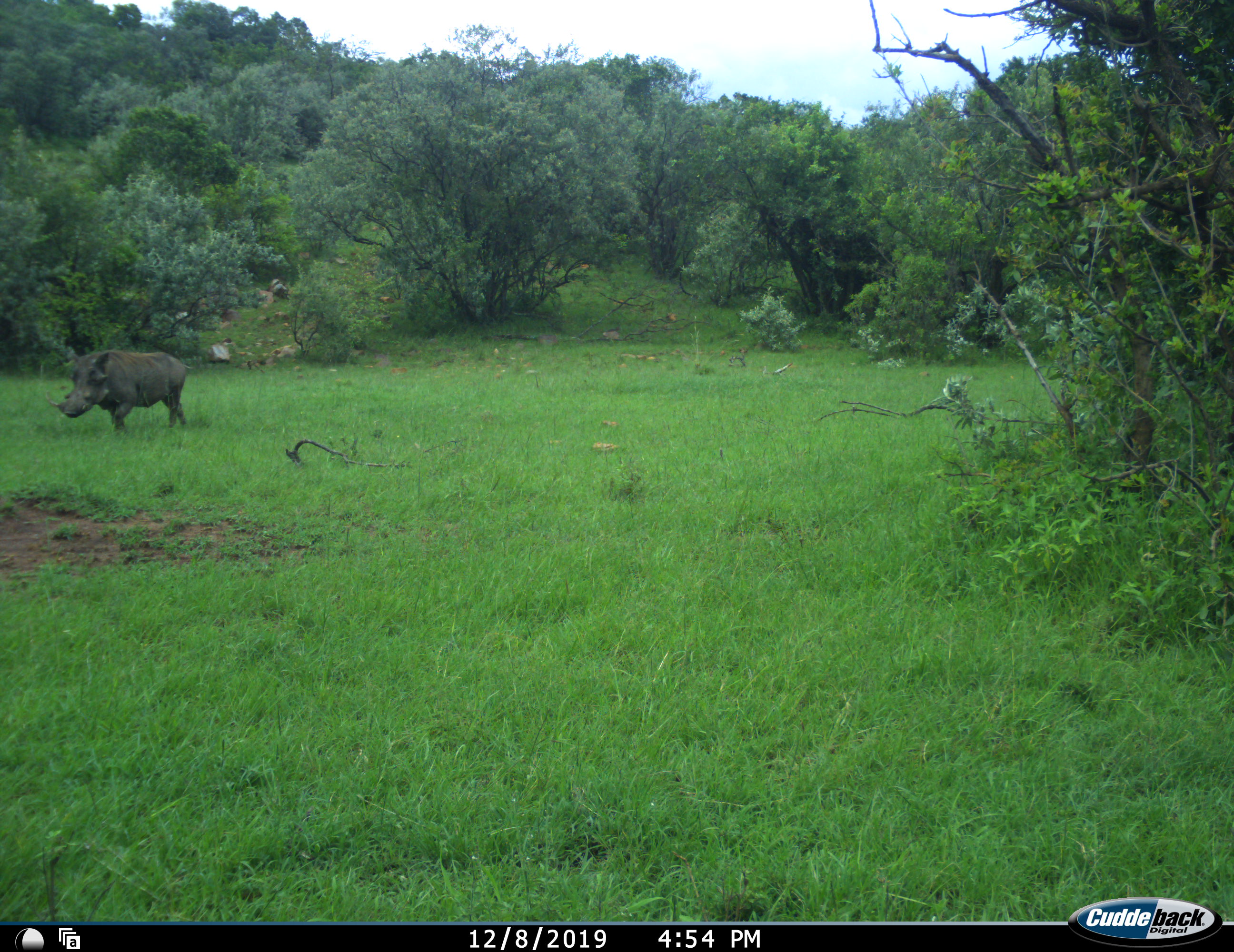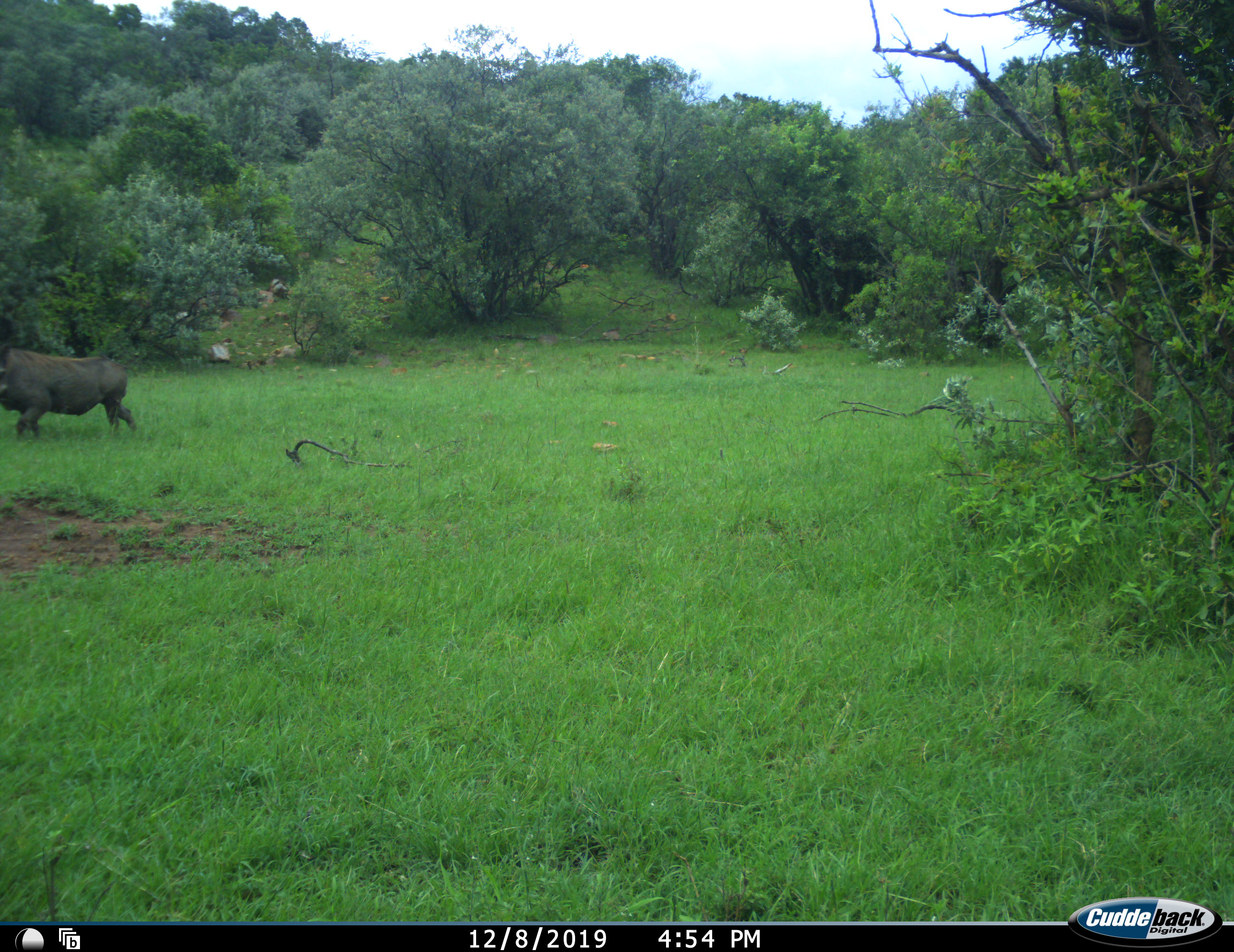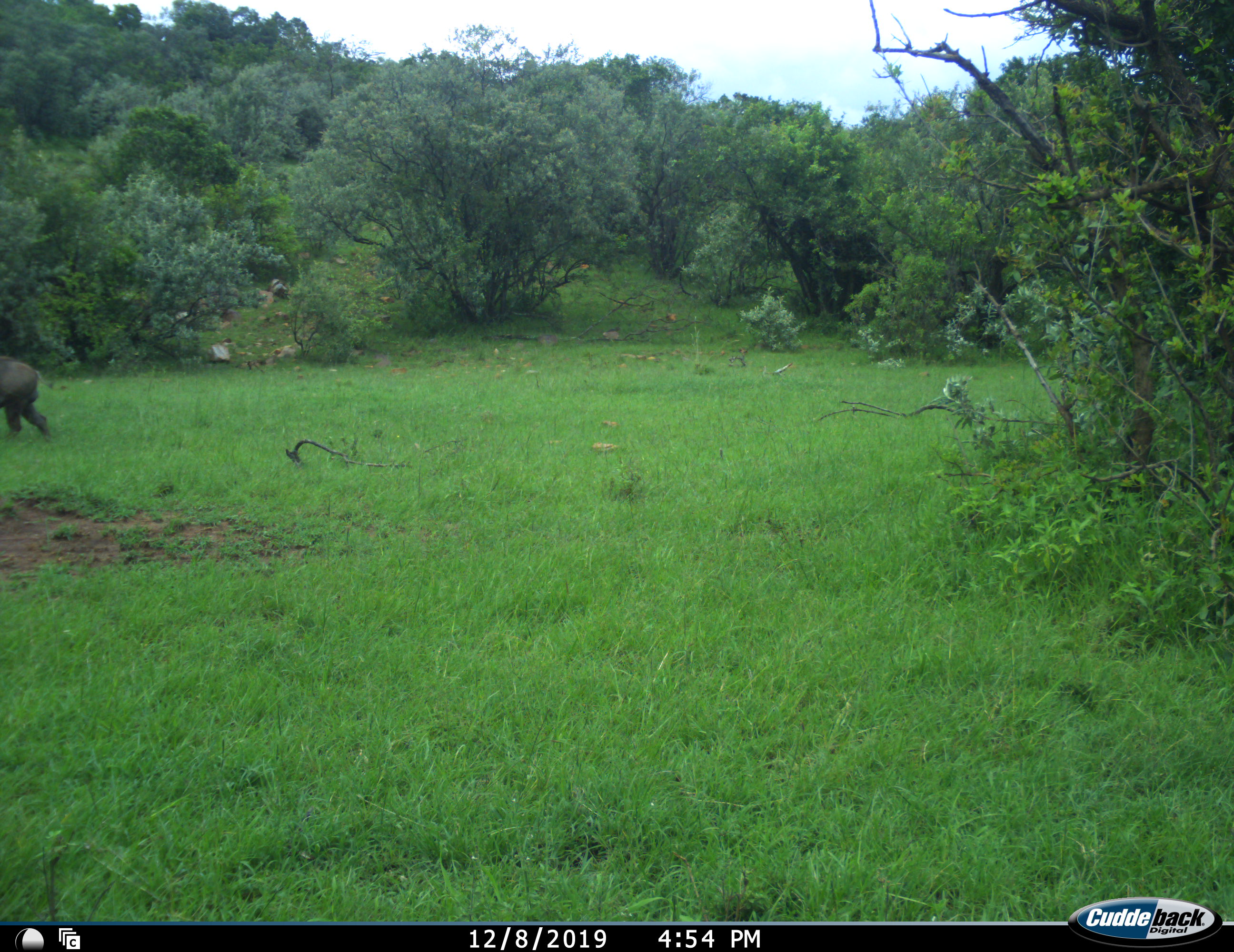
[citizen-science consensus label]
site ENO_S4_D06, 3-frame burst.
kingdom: Animalia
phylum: Chordata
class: Mammalia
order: Artiodactyla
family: Suidae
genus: Phacochoerus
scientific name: Phacochoerus africanus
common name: warthog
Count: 1.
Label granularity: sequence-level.